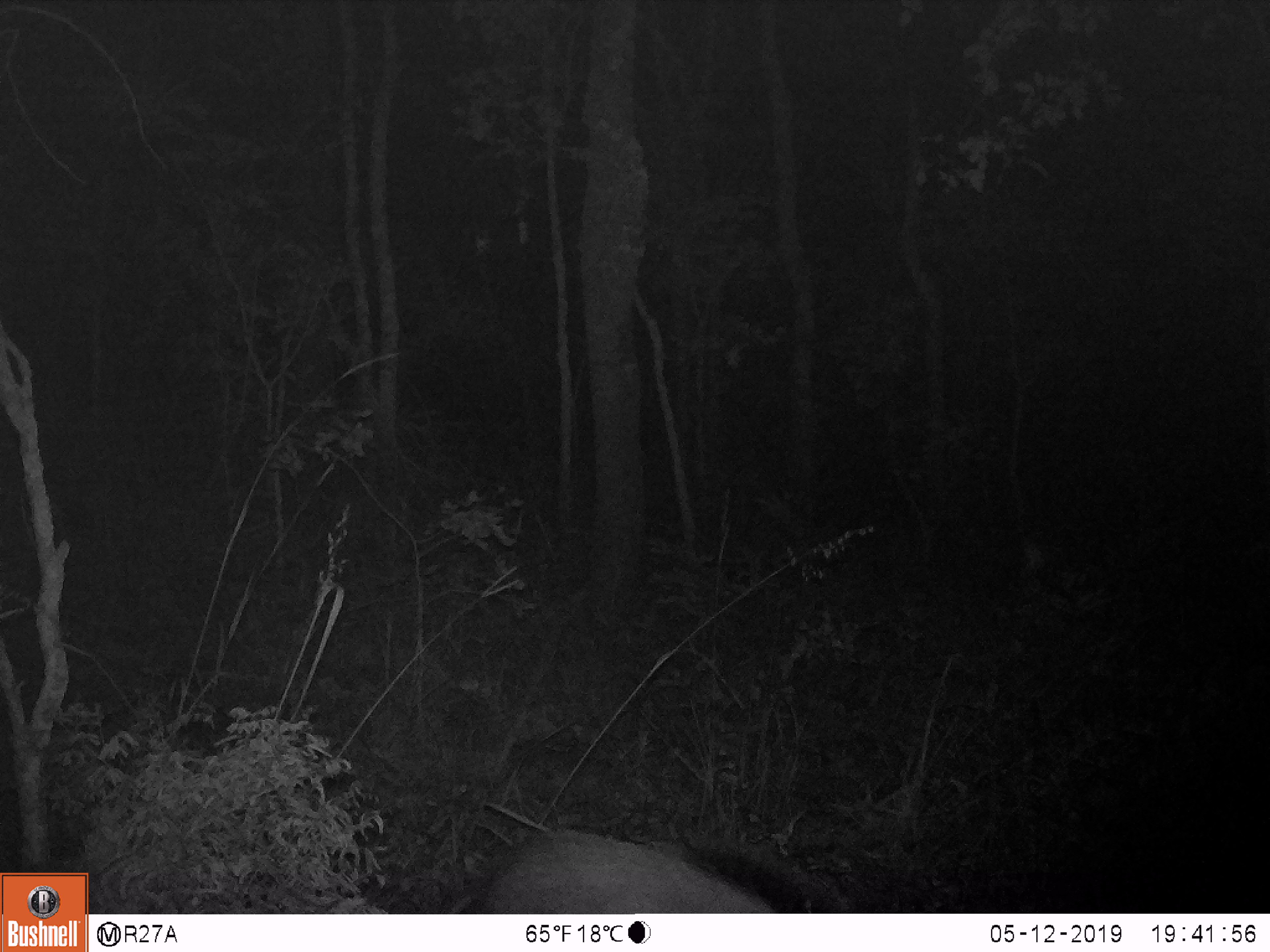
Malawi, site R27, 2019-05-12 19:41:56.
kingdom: Animalia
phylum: Chordata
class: Mammalia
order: Artiodactyla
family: Suidae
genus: Potamochoerus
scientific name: Potamochoerus larvatus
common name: bushpig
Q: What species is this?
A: Bushpig (Potamochoerus larvatus).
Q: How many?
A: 1.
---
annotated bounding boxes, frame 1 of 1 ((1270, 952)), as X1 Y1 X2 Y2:
bushpig: 482 821 857 907